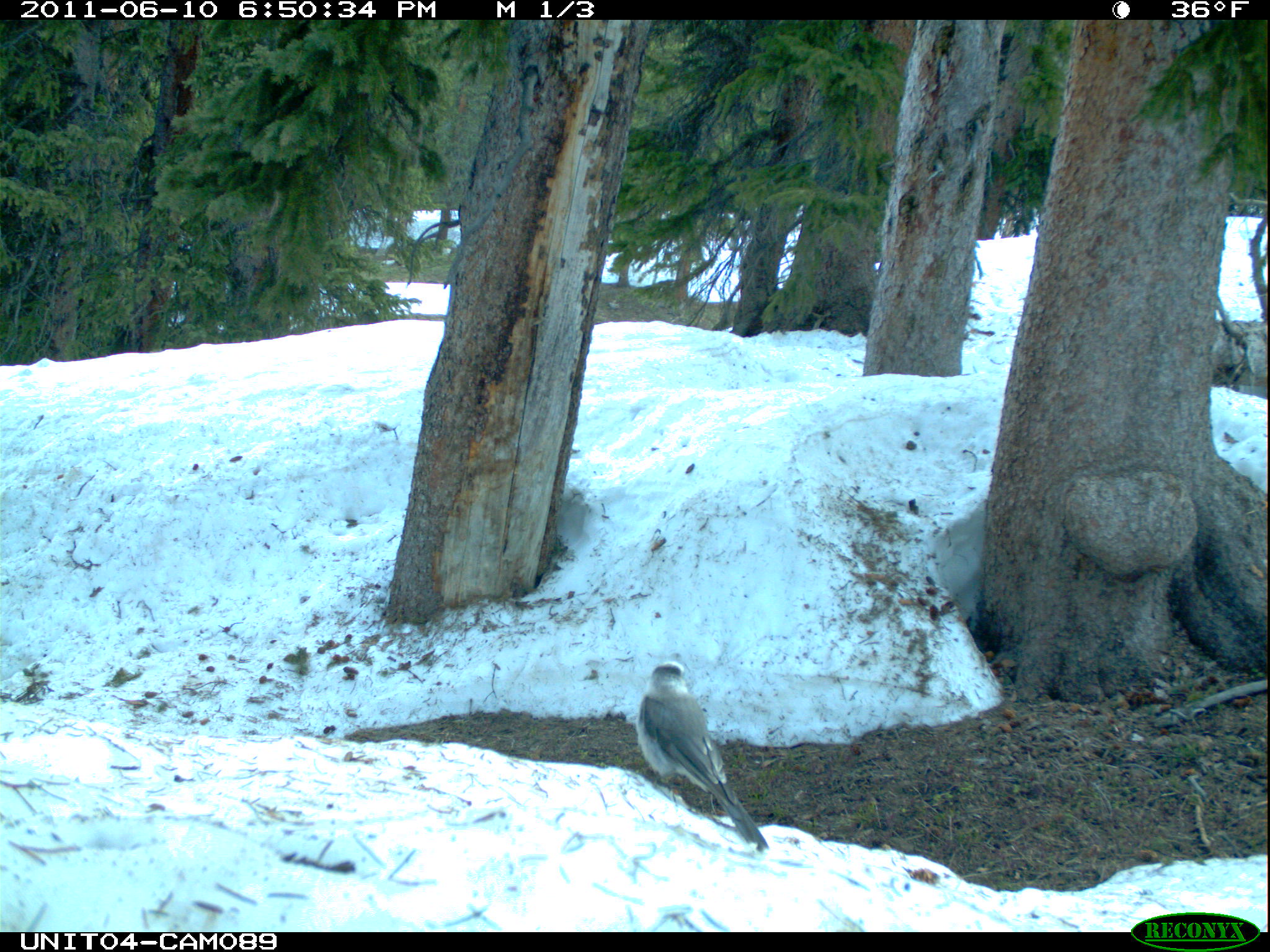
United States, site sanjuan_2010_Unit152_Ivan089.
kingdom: Animalia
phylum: Chordata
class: Aves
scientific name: Aves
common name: birds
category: unidentified bird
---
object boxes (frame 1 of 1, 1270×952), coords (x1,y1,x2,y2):
animal: (635,661,770,855)